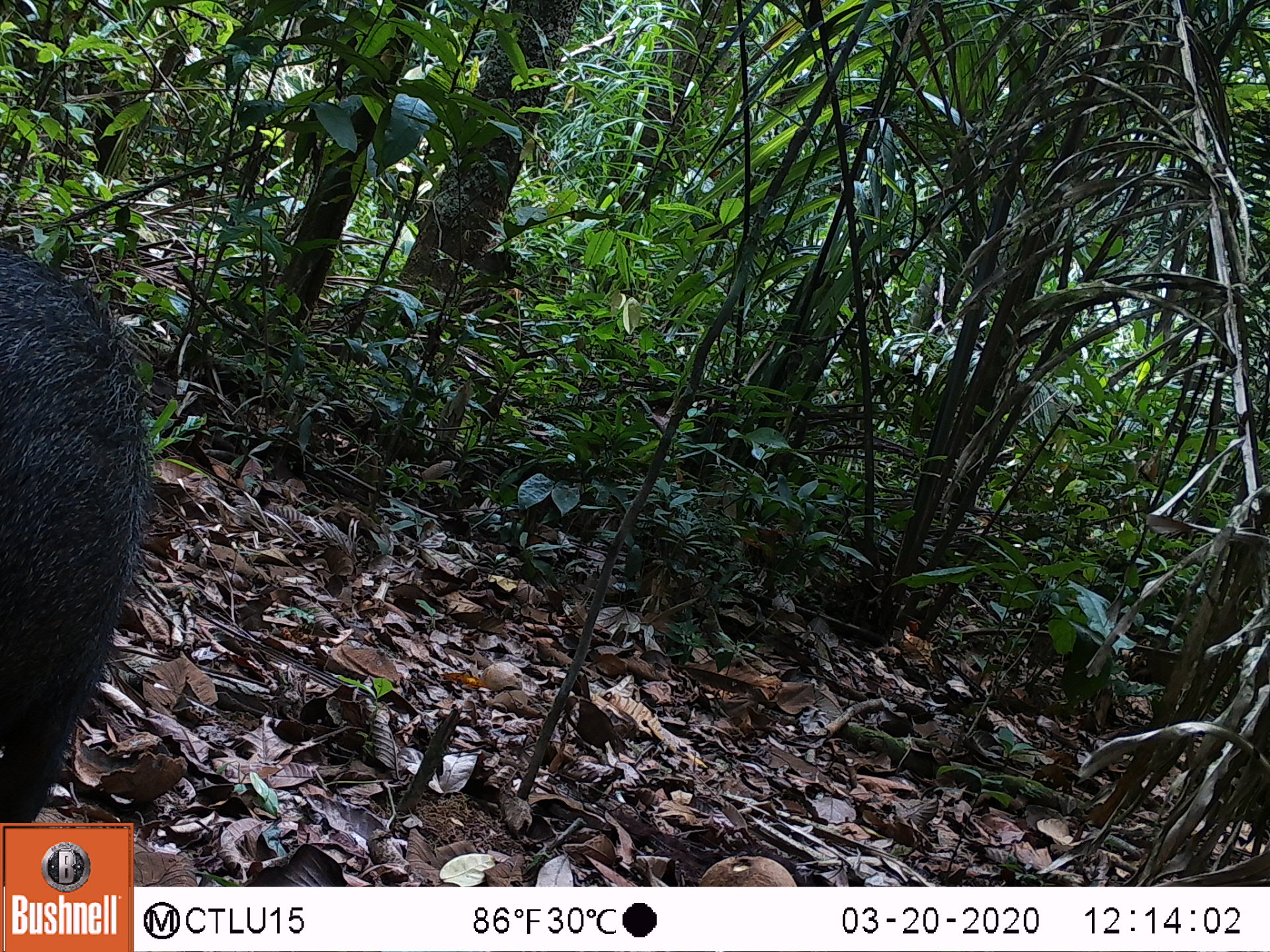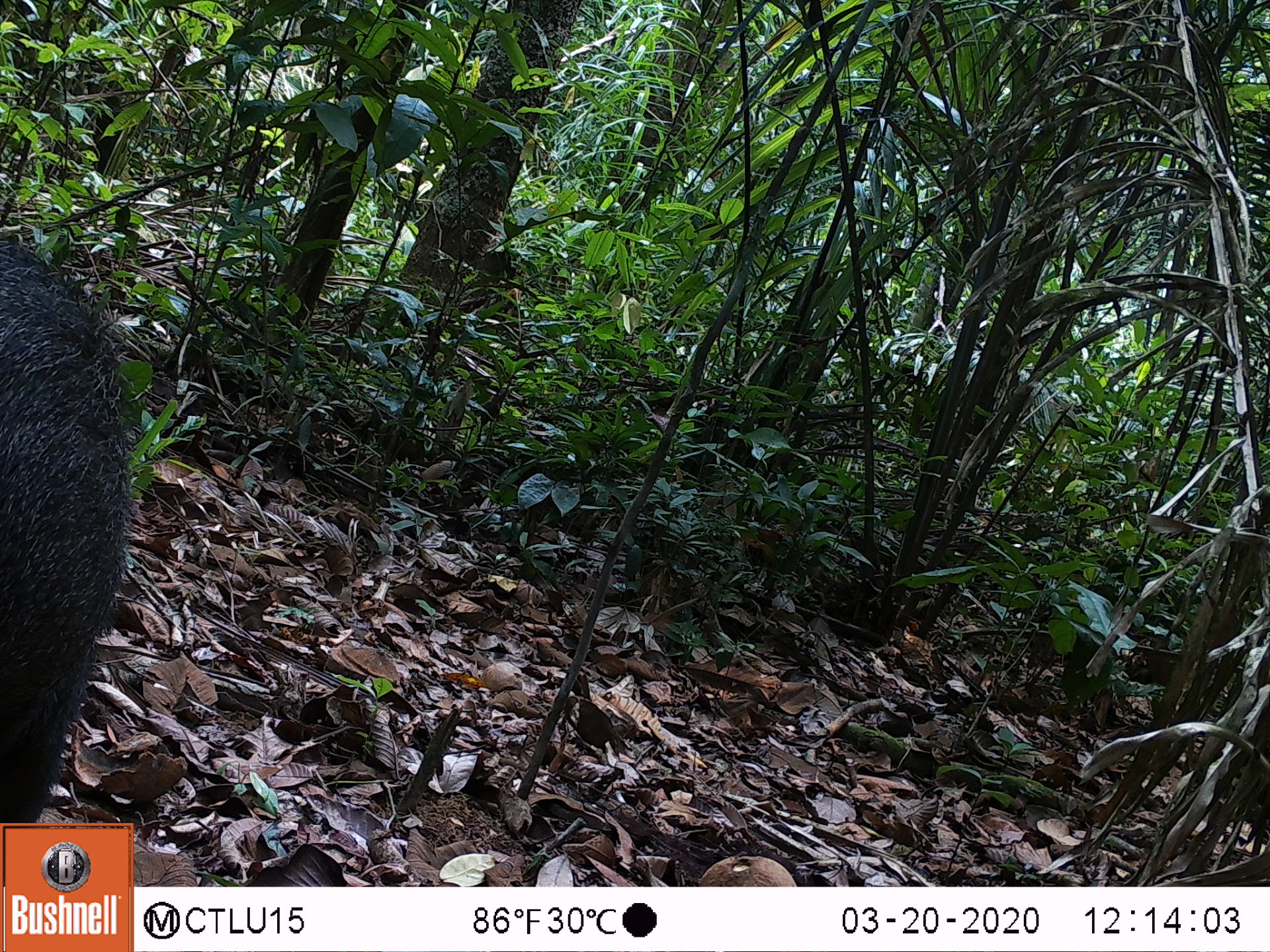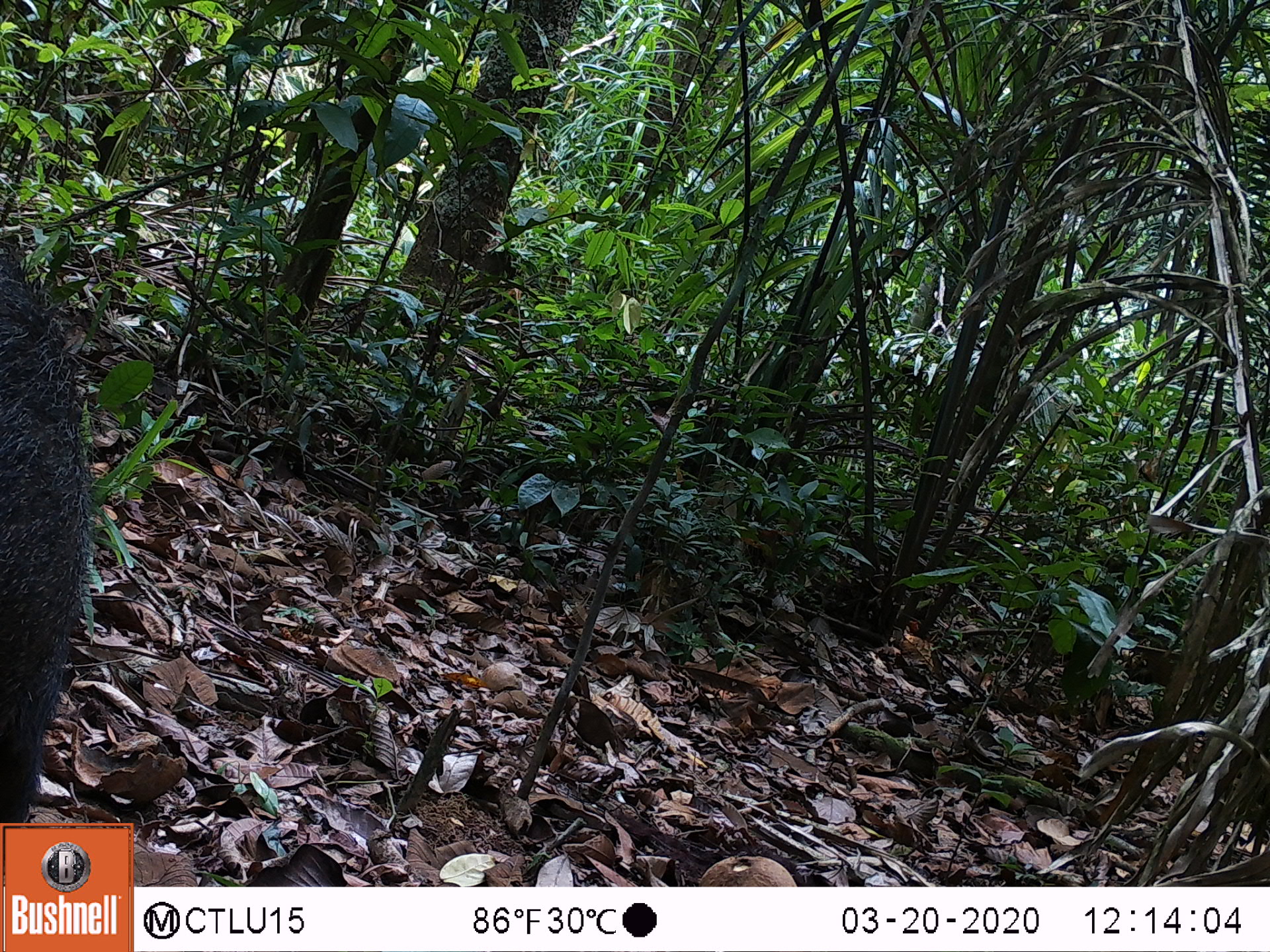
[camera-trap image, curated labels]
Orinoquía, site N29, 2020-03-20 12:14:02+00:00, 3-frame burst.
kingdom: Animalia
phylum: Chordata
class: Mammalia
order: Artiodactyla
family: Tayassuidae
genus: Pecari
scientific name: Pecari tajacu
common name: collared peccary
Collared peccary (Pecari tajacu).